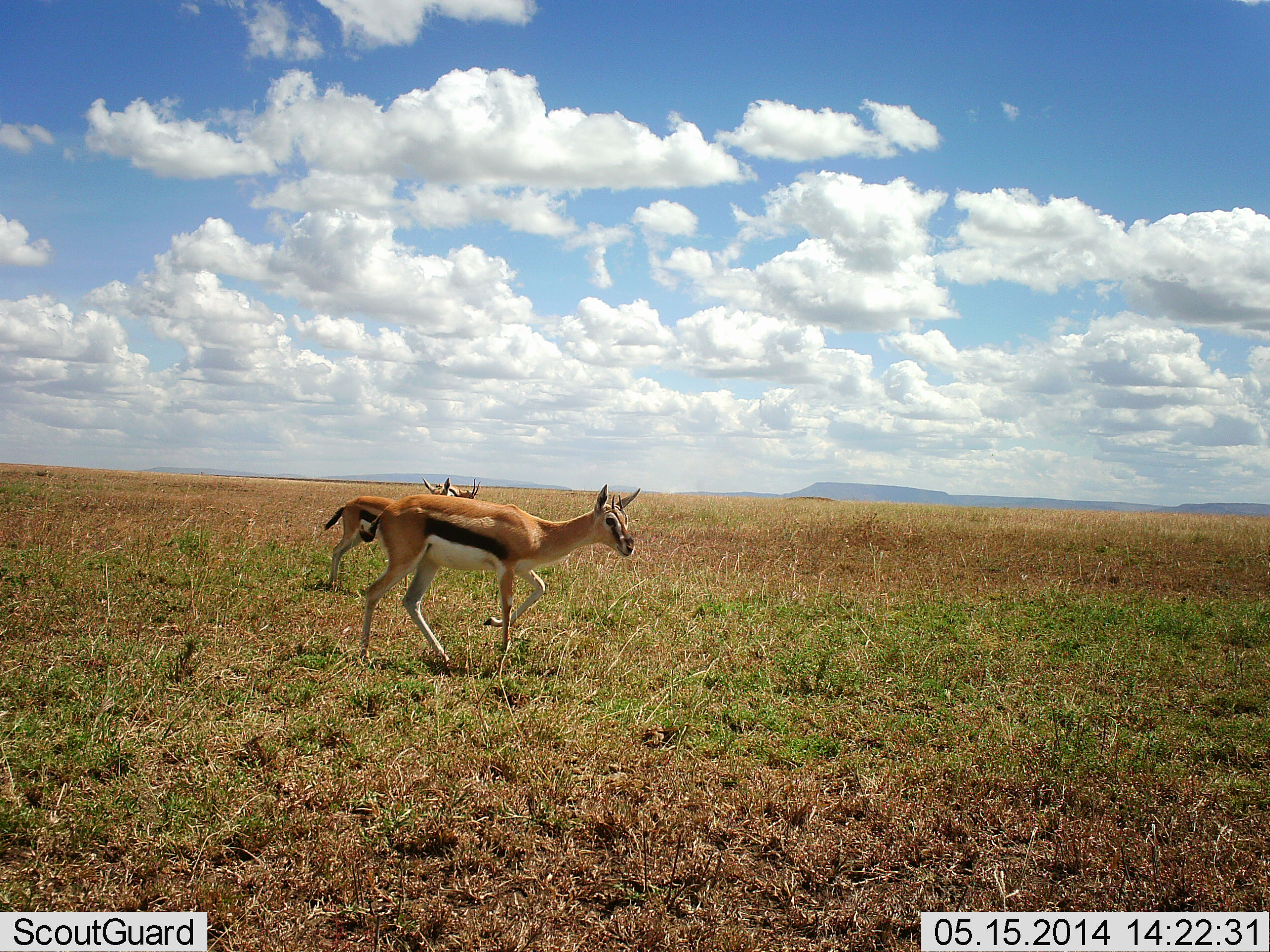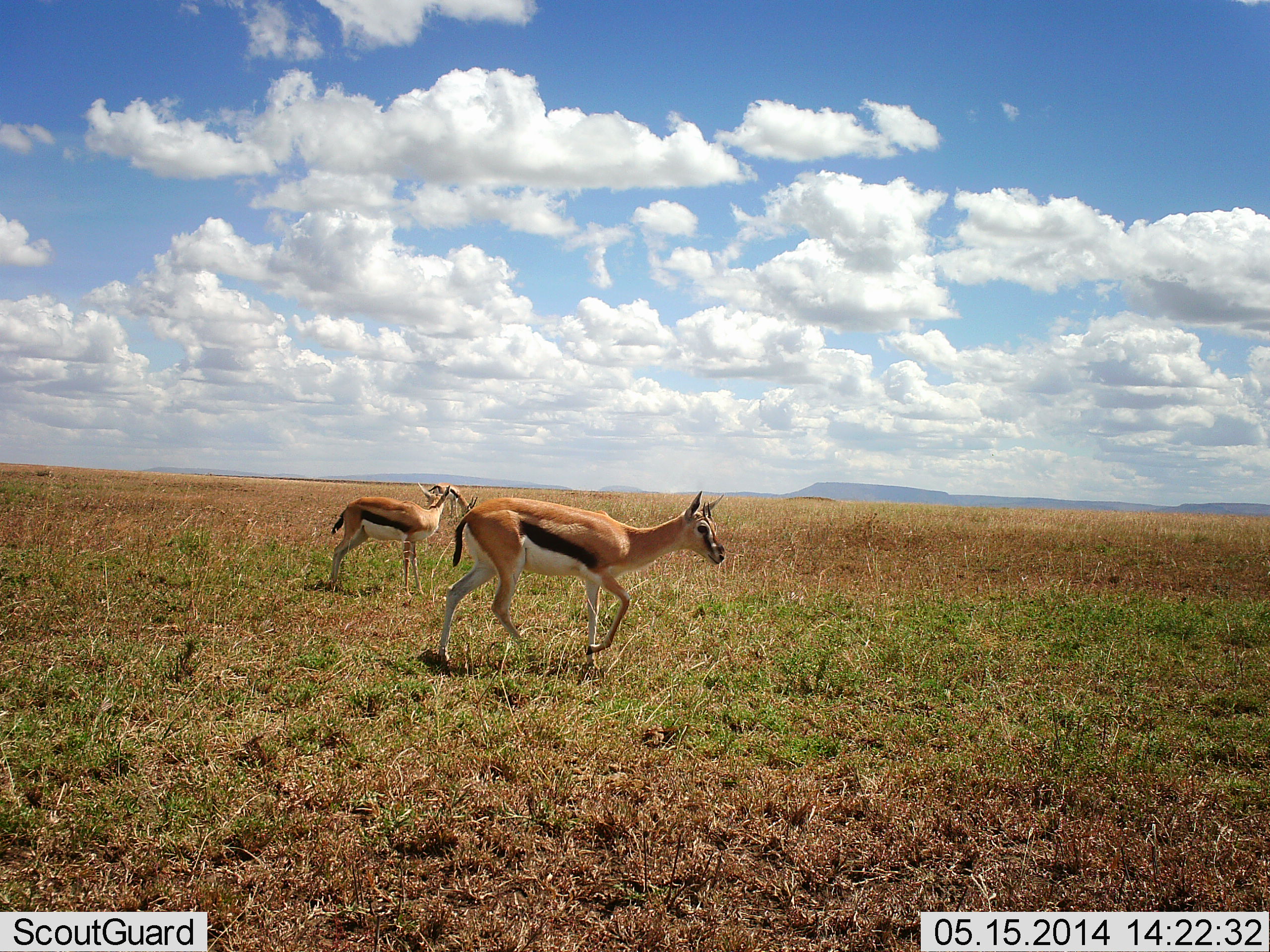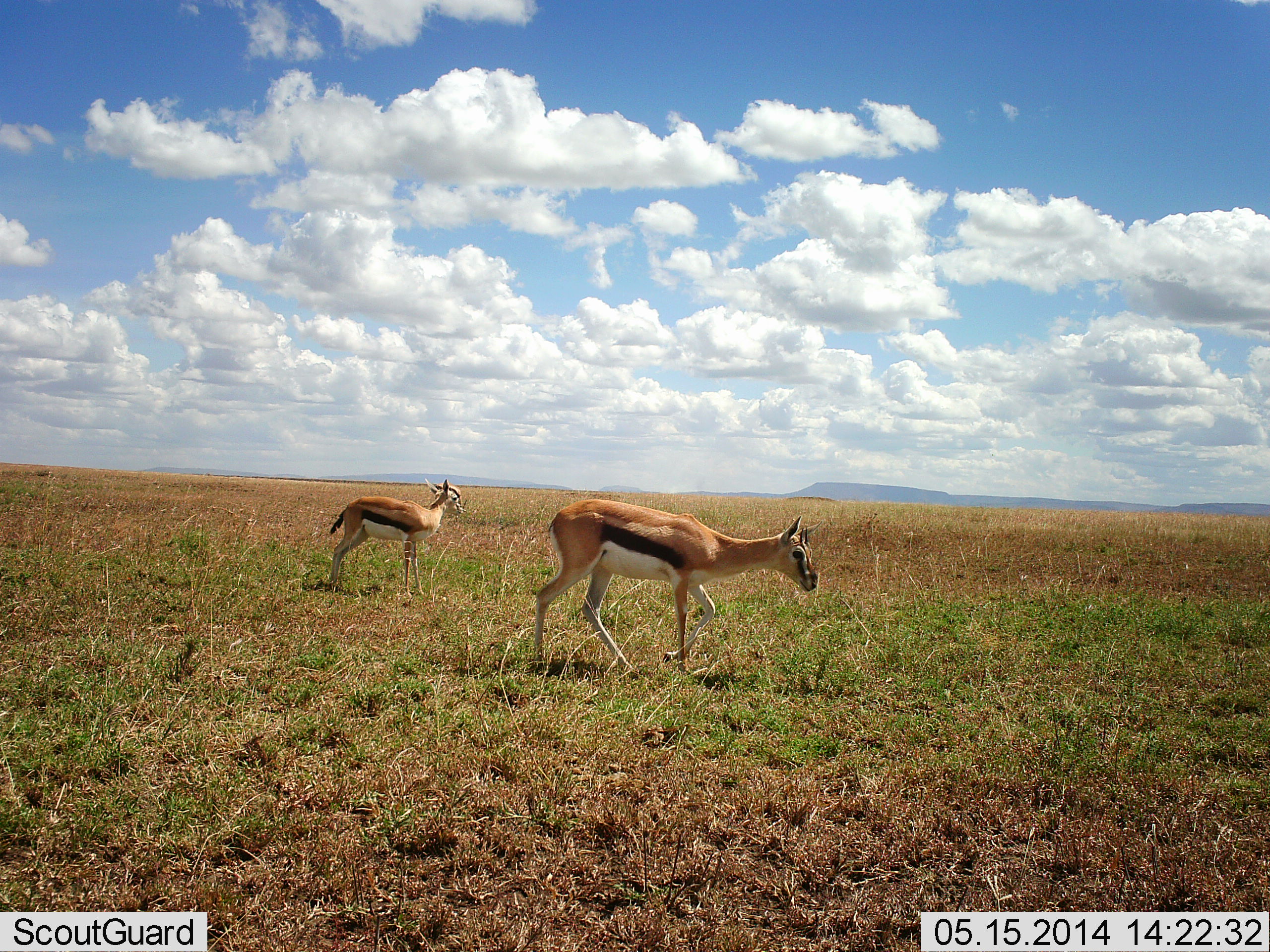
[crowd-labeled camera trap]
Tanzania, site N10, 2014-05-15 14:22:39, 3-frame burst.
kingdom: Animalia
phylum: Chordata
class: Mammalia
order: Artiodactyla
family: Bovidae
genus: Eudorcas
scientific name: Eudorcas thomsonii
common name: thomson's gazelle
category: gazellethomsons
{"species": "gazellethomsons (thomson's gazelle) (Eudorcas thomsonii)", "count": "2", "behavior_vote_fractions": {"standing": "50%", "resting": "2%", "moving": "90%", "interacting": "0%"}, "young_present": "5%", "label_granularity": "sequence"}